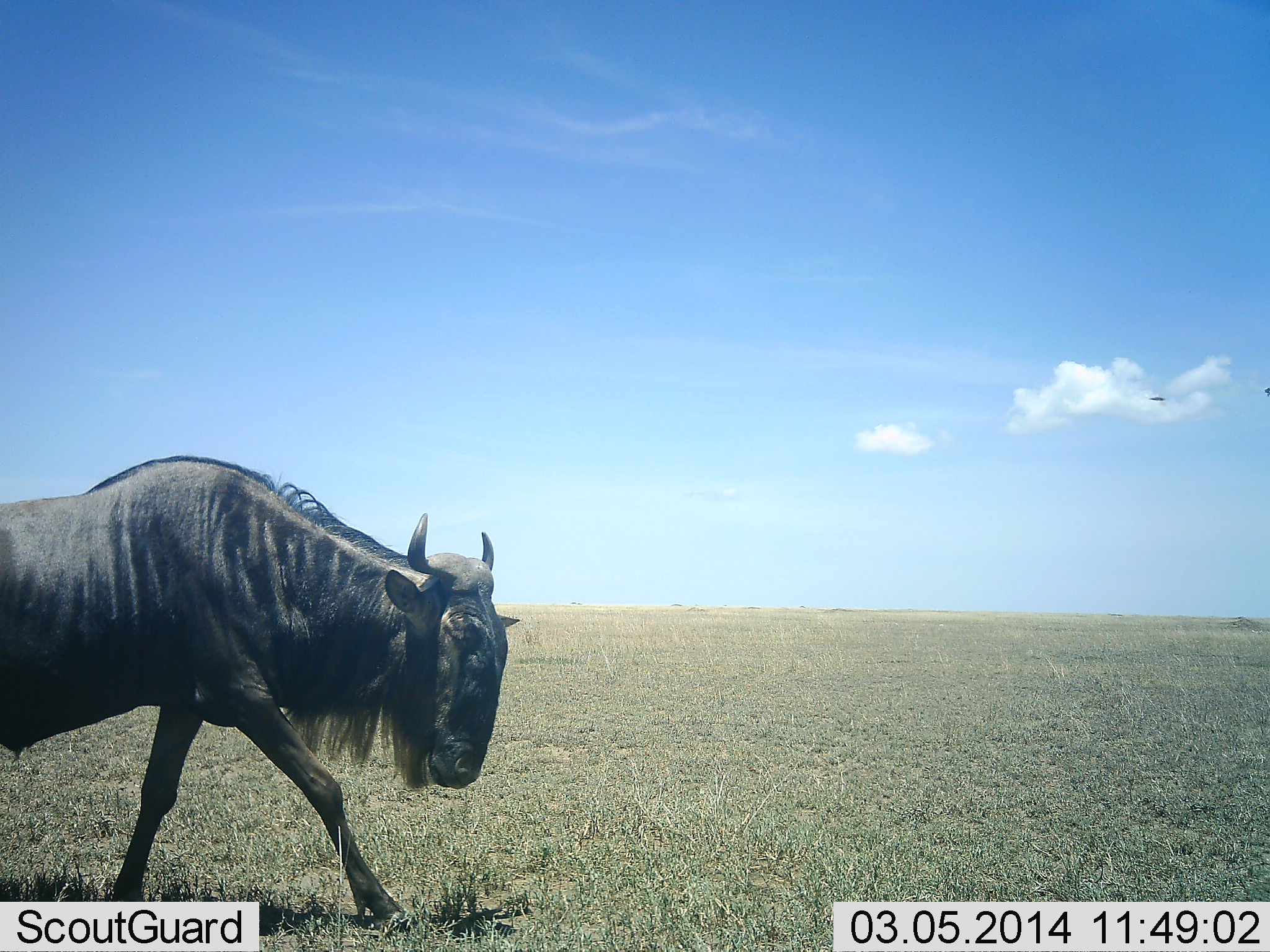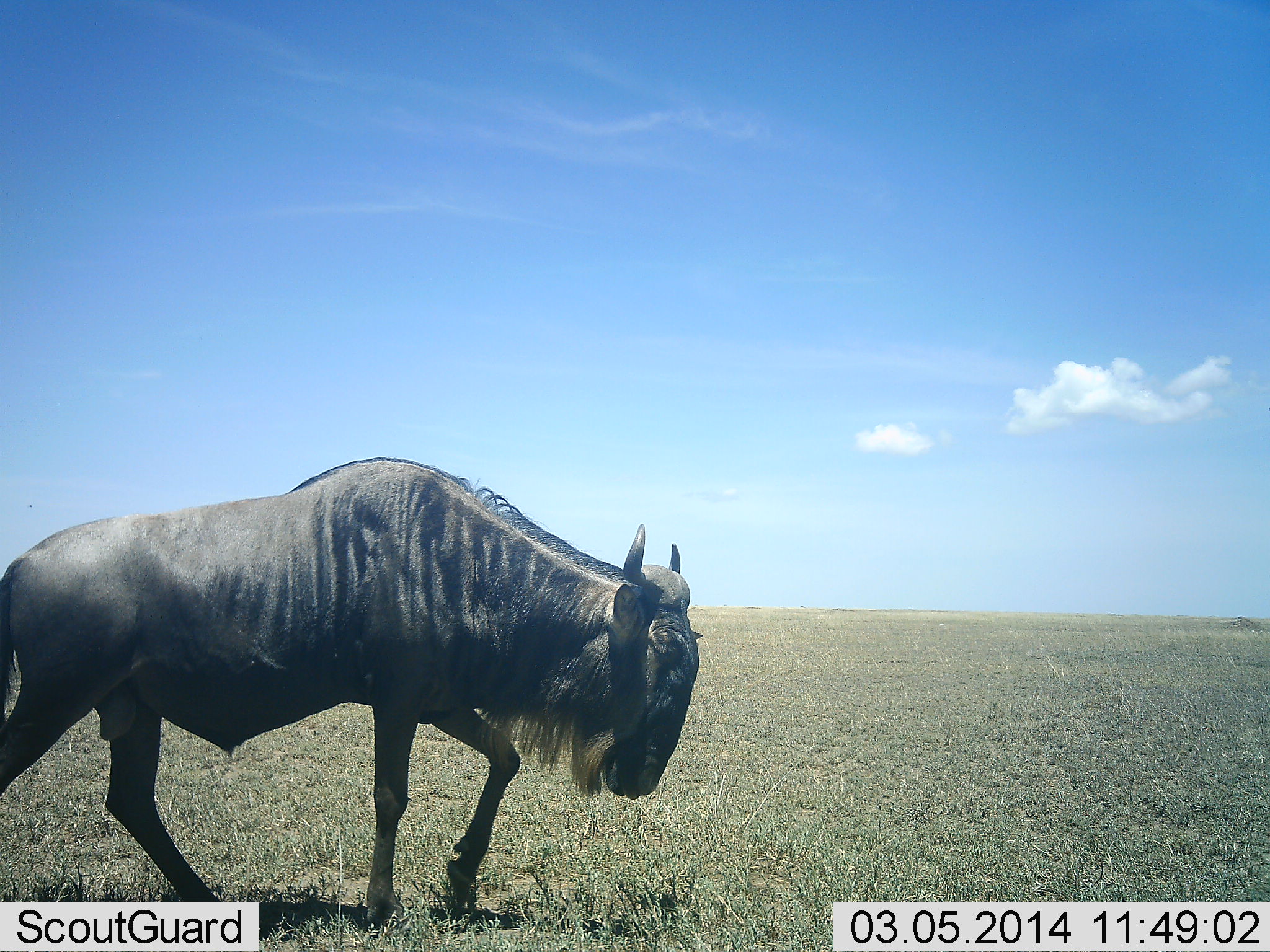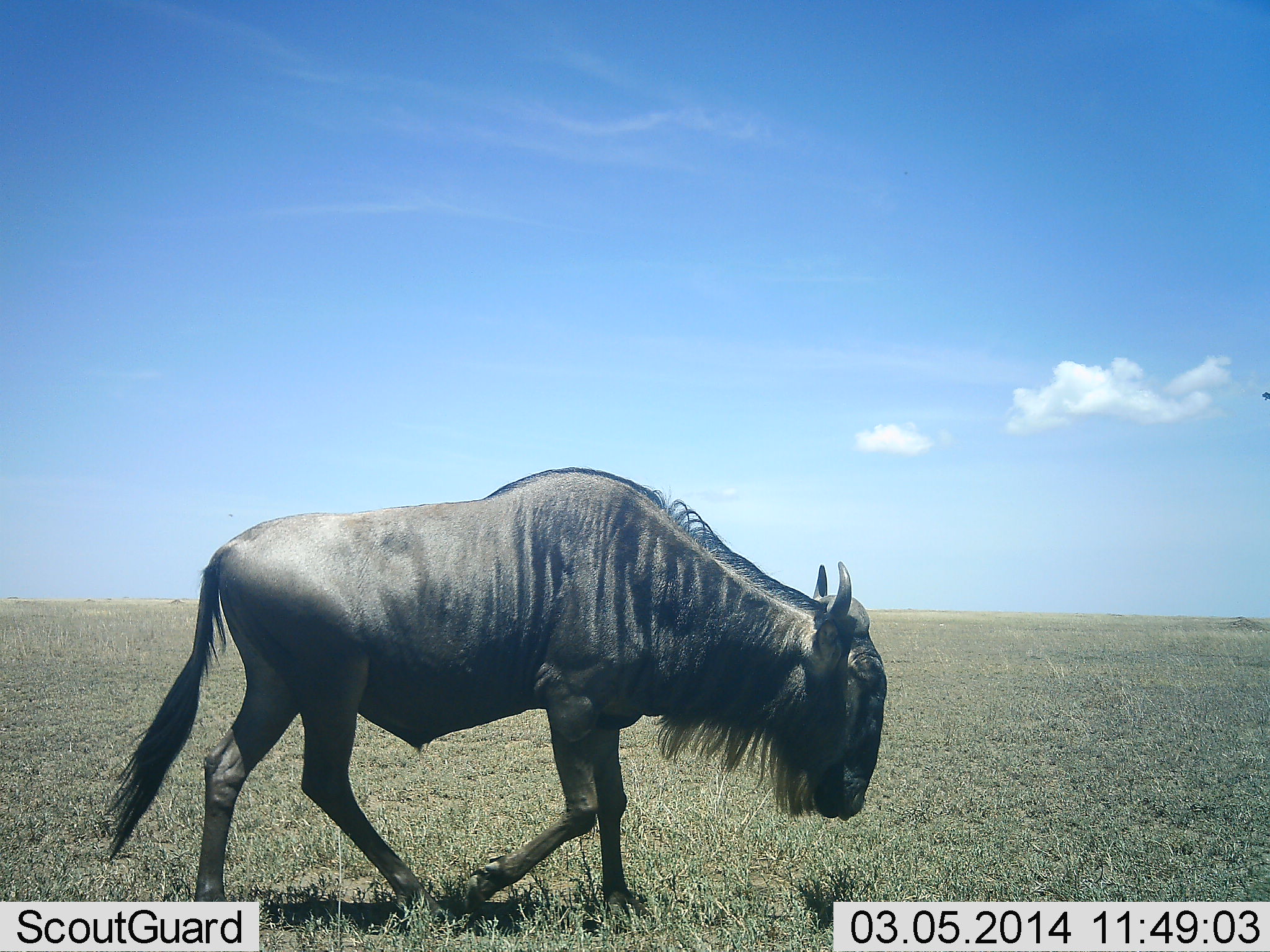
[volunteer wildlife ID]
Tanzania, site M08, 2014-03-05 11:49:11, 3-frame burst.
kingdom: Animalia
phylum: Chordata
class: Mammalia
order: Artiodactyla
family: Bovidae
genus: Connochaetes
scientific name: Connochaetes taurinus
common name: blue wildebeest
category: wildebeest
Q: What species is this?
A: Wildebeest (blue wildebeest) (Connochaetes taurinus).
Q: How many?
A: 1.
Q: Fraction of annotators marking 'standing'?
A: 0%.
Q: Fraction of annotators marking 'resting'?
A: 0%.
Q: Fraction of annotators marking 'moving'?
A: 100%.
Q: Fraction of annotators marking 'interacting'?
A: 0%.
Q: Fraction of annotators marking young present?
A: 0%.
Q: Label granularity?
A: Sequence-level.